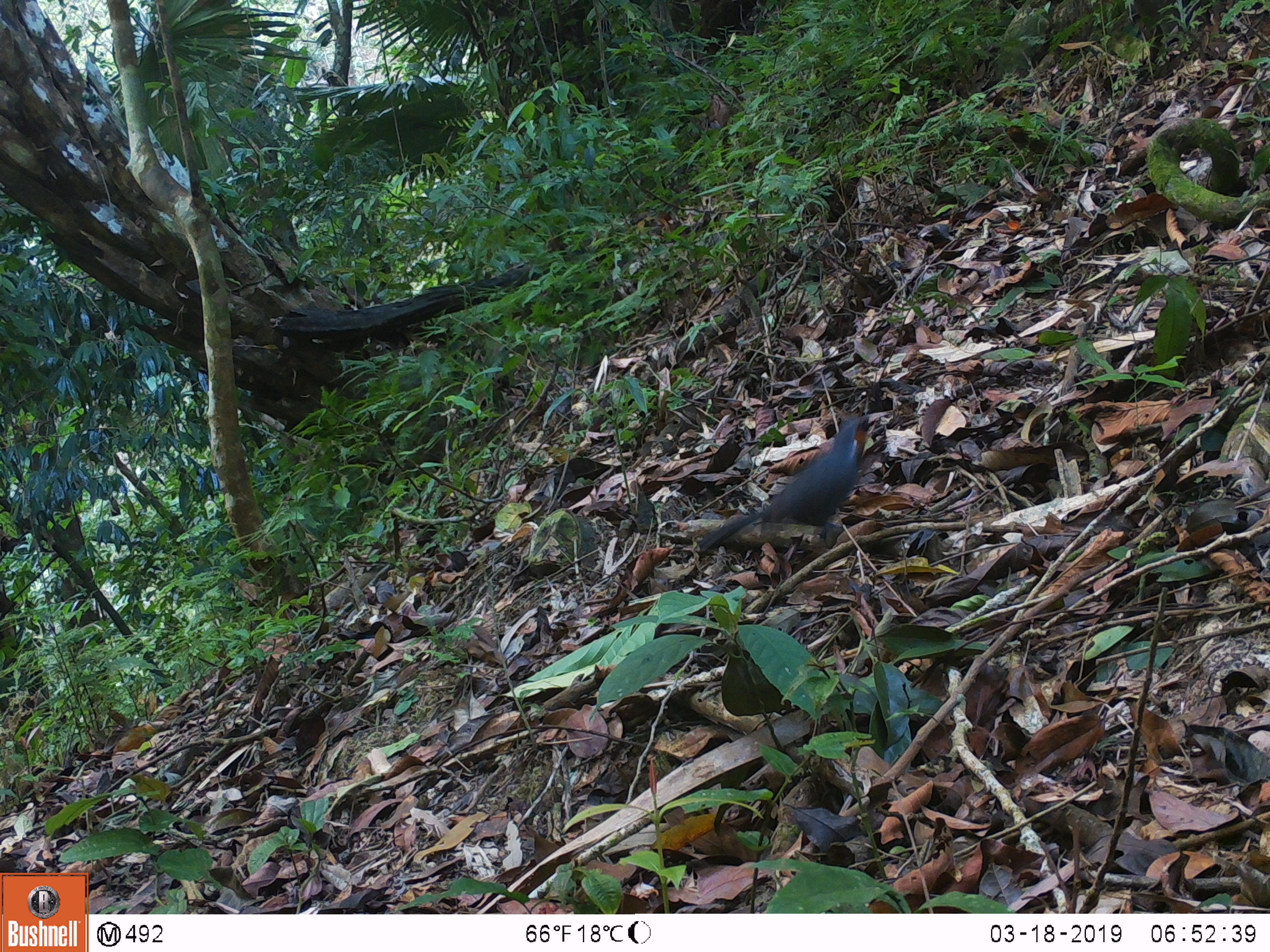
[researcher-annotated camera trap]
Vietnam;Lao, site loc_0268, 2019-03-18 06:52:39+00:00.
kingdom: Animalia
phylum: Chordata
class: Aves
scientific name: Aves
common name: bird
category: unidentified bird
Unidentified bird (bird) (Aves). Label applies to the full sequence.